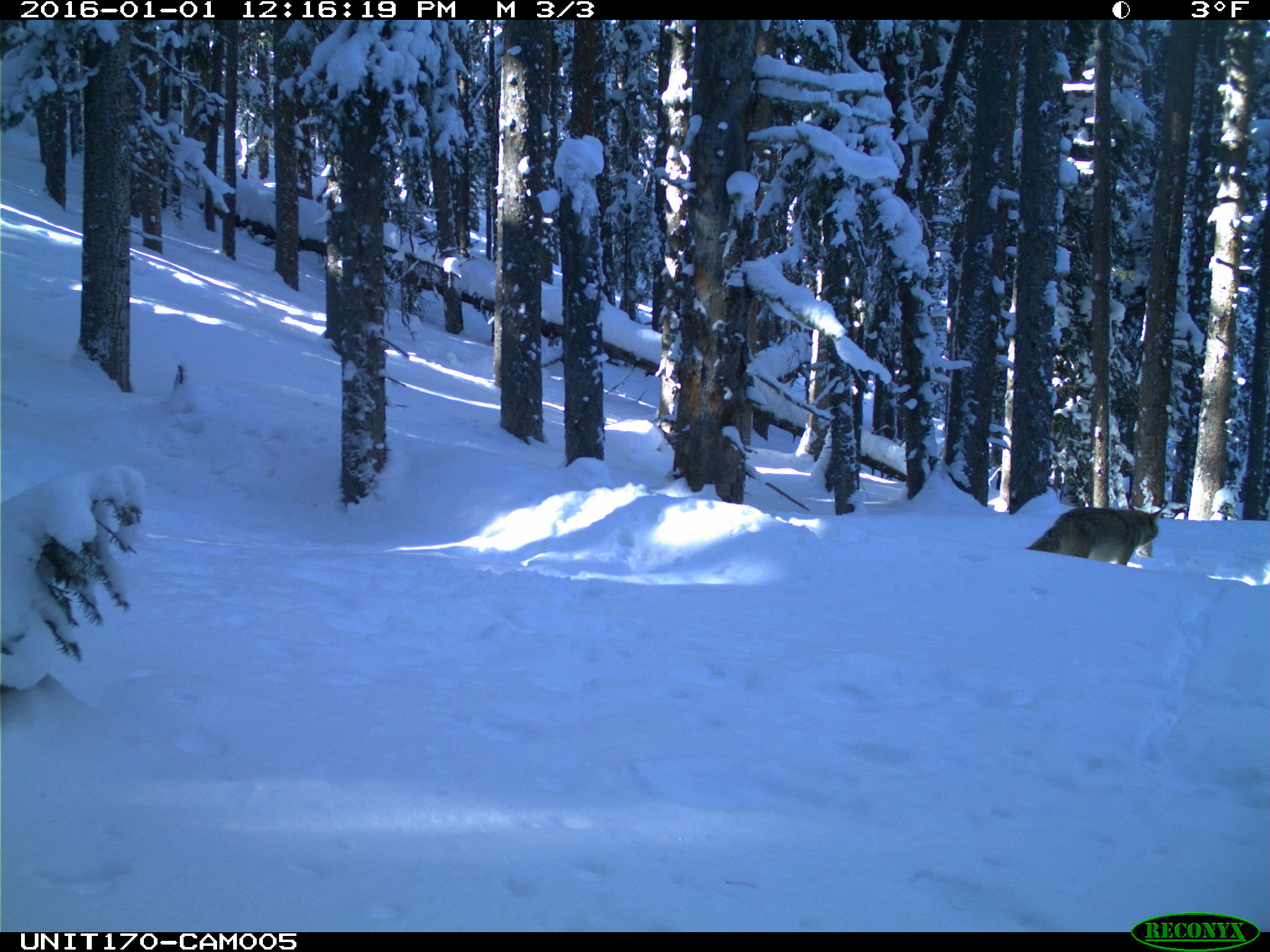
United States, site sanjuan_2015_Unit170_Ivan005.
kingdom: Animalia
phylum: Chordata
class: Mammalia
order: Carnivora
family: Canidae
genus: Canis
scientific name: Canis latrans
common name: coyote